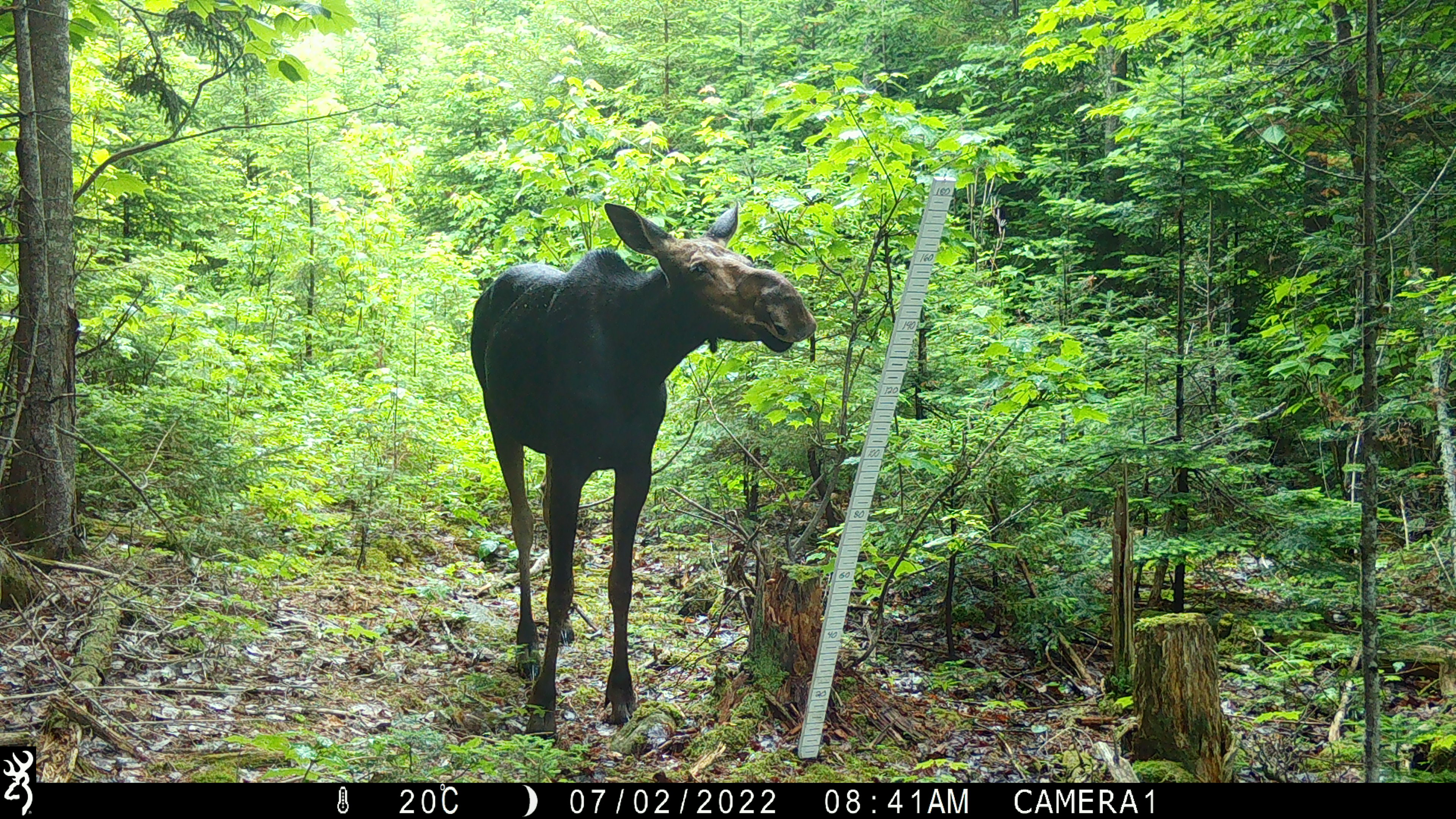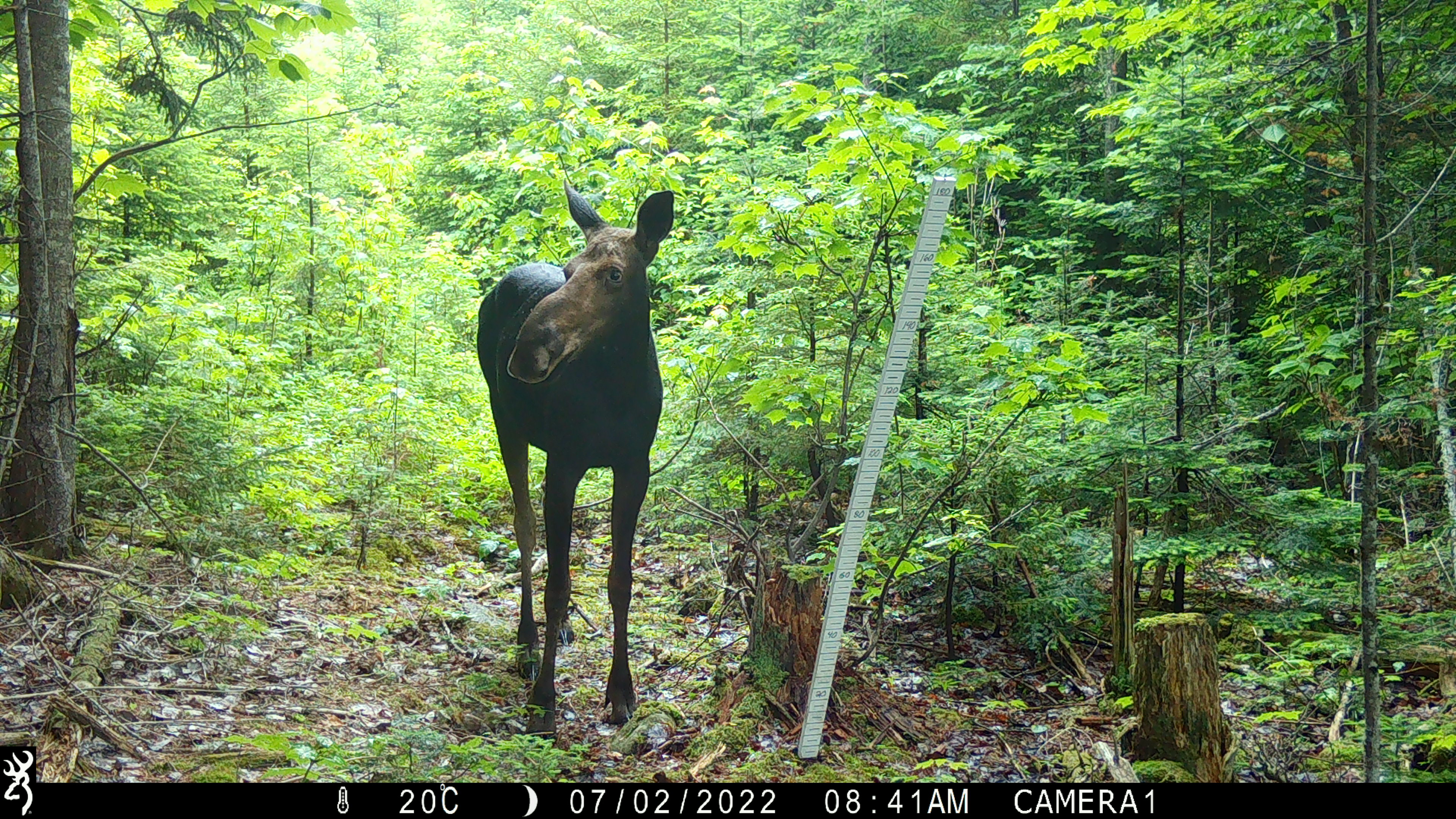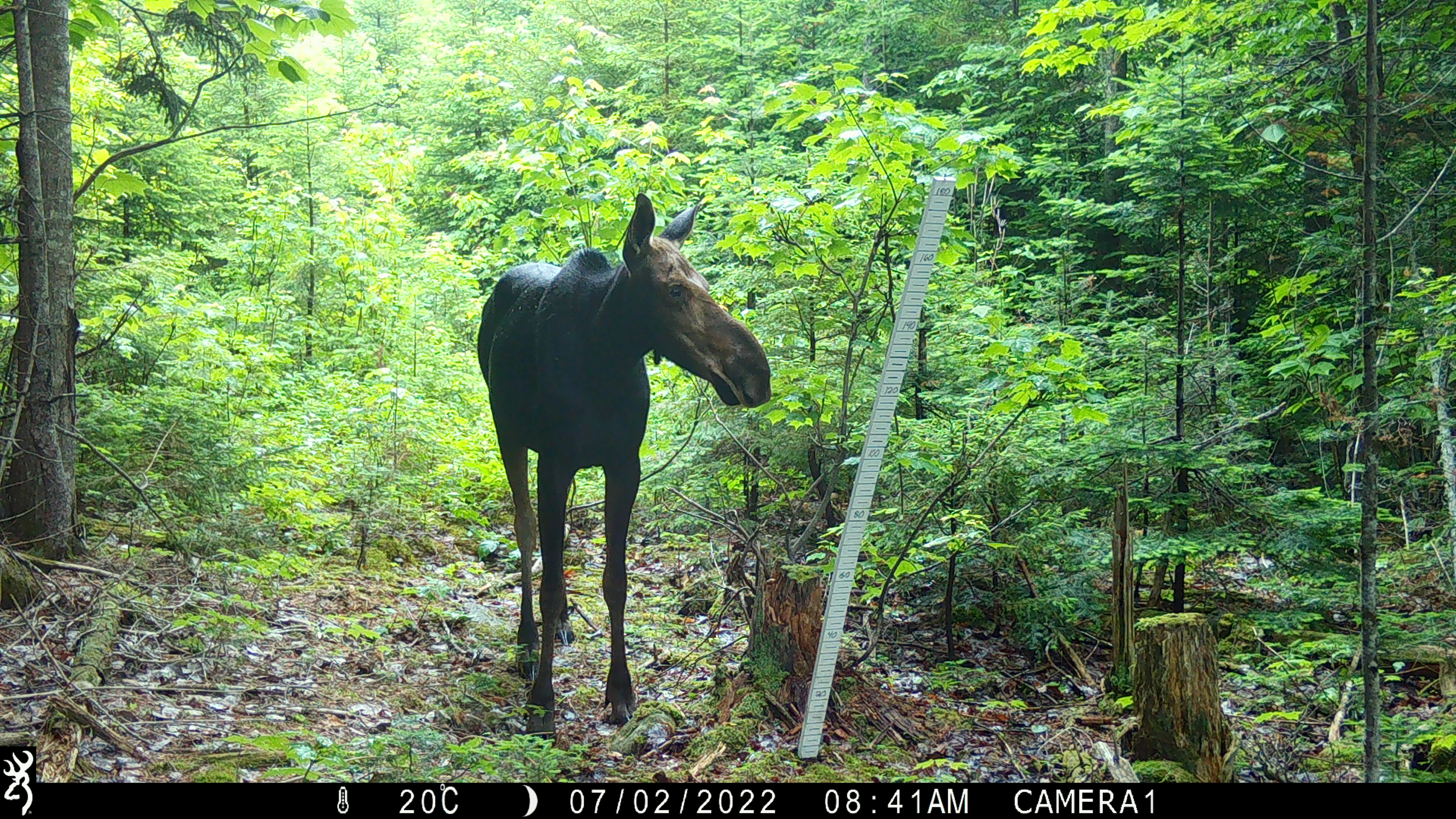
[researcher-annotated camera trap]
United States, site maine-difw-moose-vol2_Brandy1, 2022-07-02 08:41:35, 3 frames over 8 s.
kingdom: Animalia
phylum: Chordata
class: Mammalia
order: Artiodactyla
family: Cervidae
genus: Alces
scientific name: Alces alces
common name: moose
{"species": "moose (Alces alces)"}